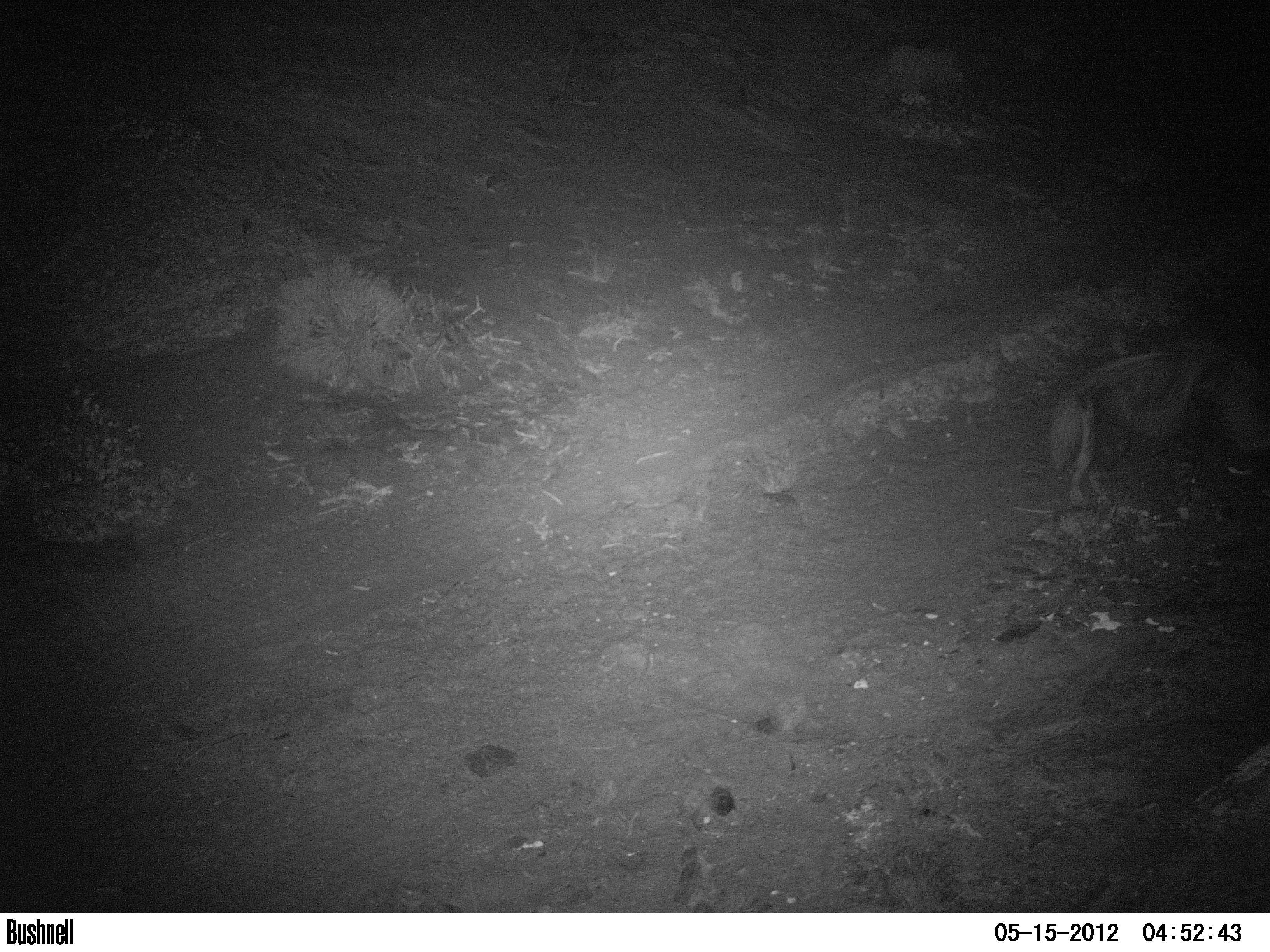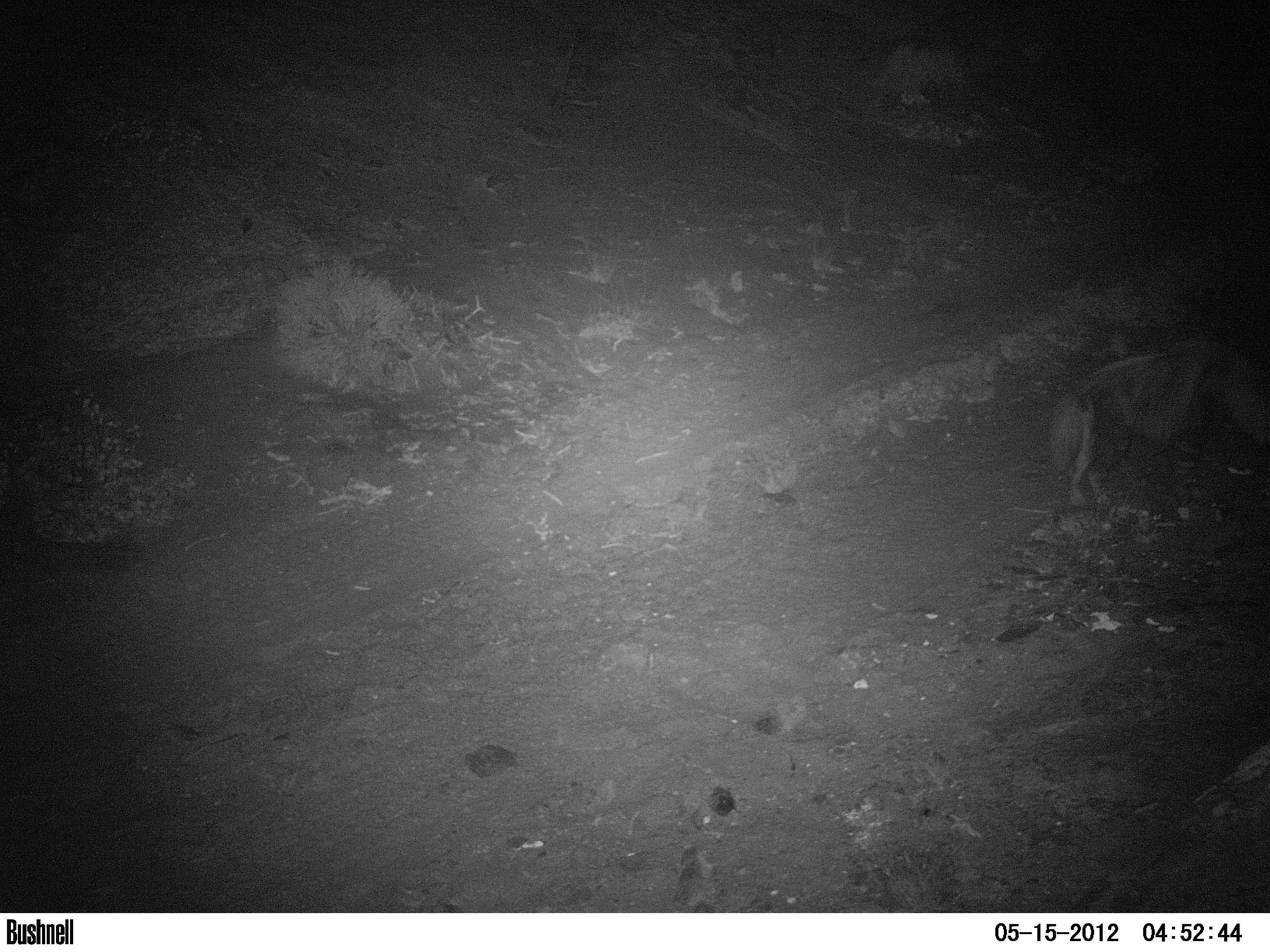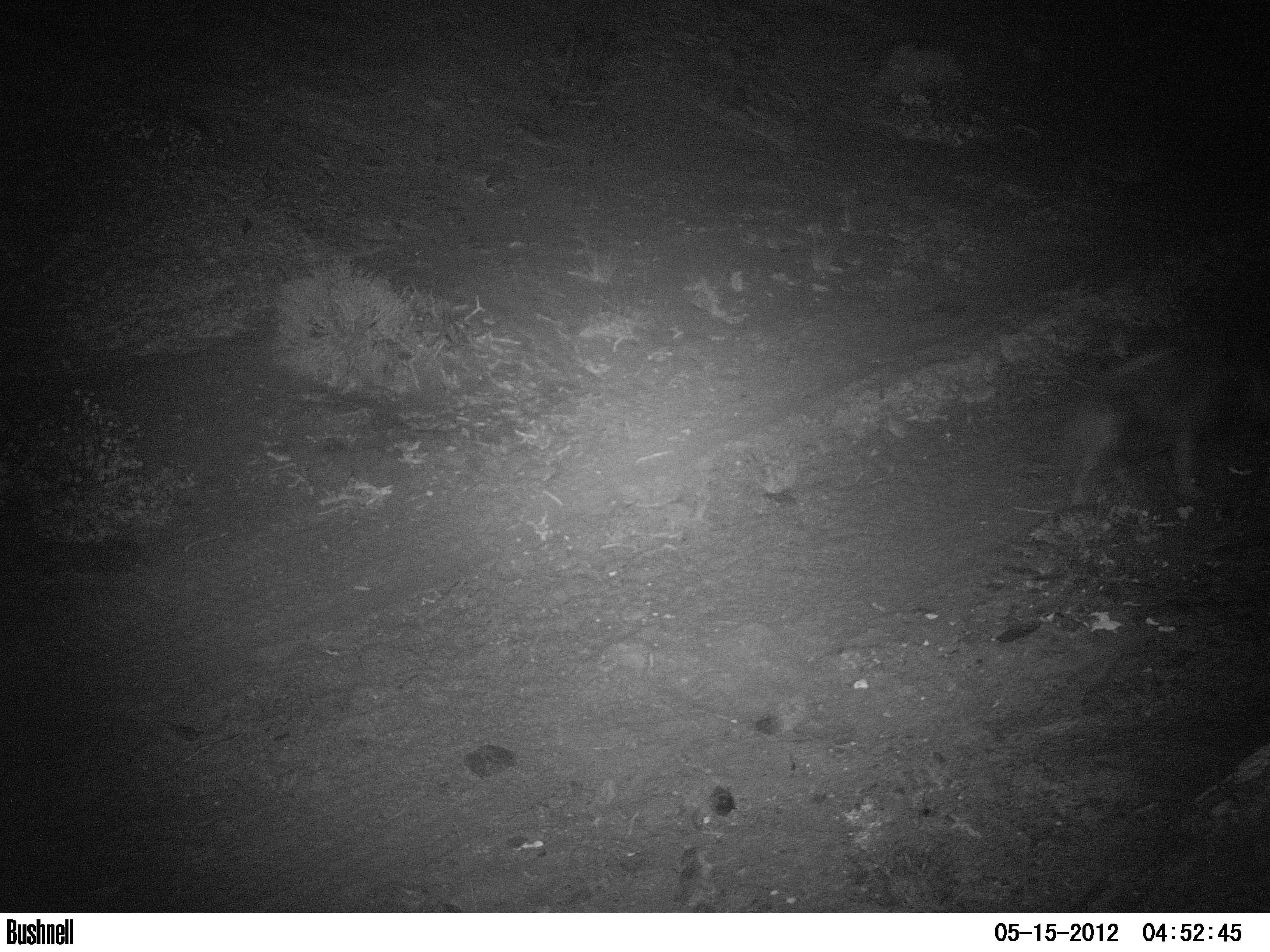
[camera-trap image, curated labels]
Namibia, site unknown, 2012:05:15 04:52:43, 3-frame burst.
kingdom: Animalia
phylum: Chordata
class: Mammalia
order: Carnivora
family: Hyaenidae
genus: Parahyaena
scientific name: Parahyaena brunnea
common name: brown hyena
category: hyaena brunnea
Hyaena brunnea (brown hyena) (Parahyaena brunnea).